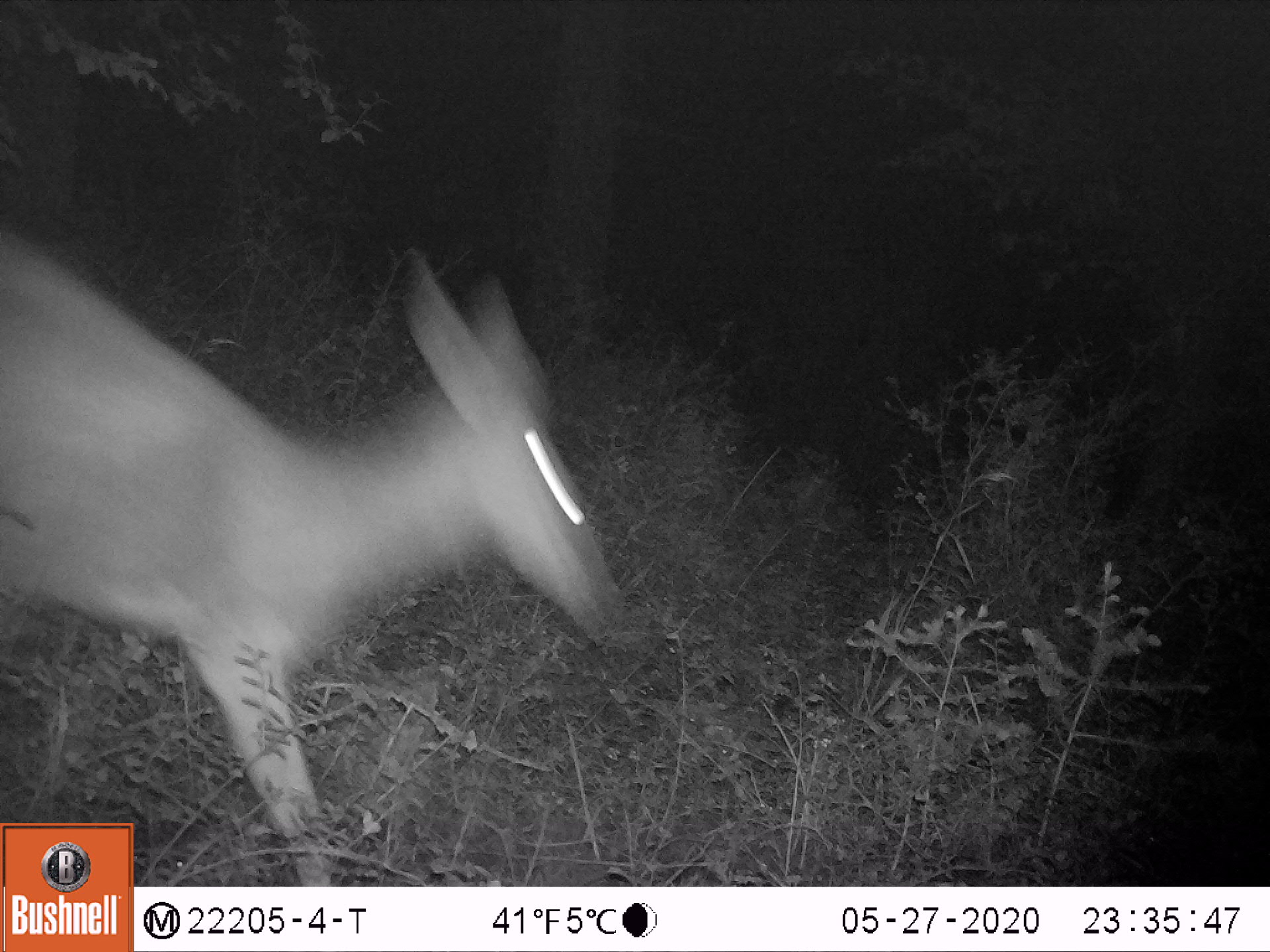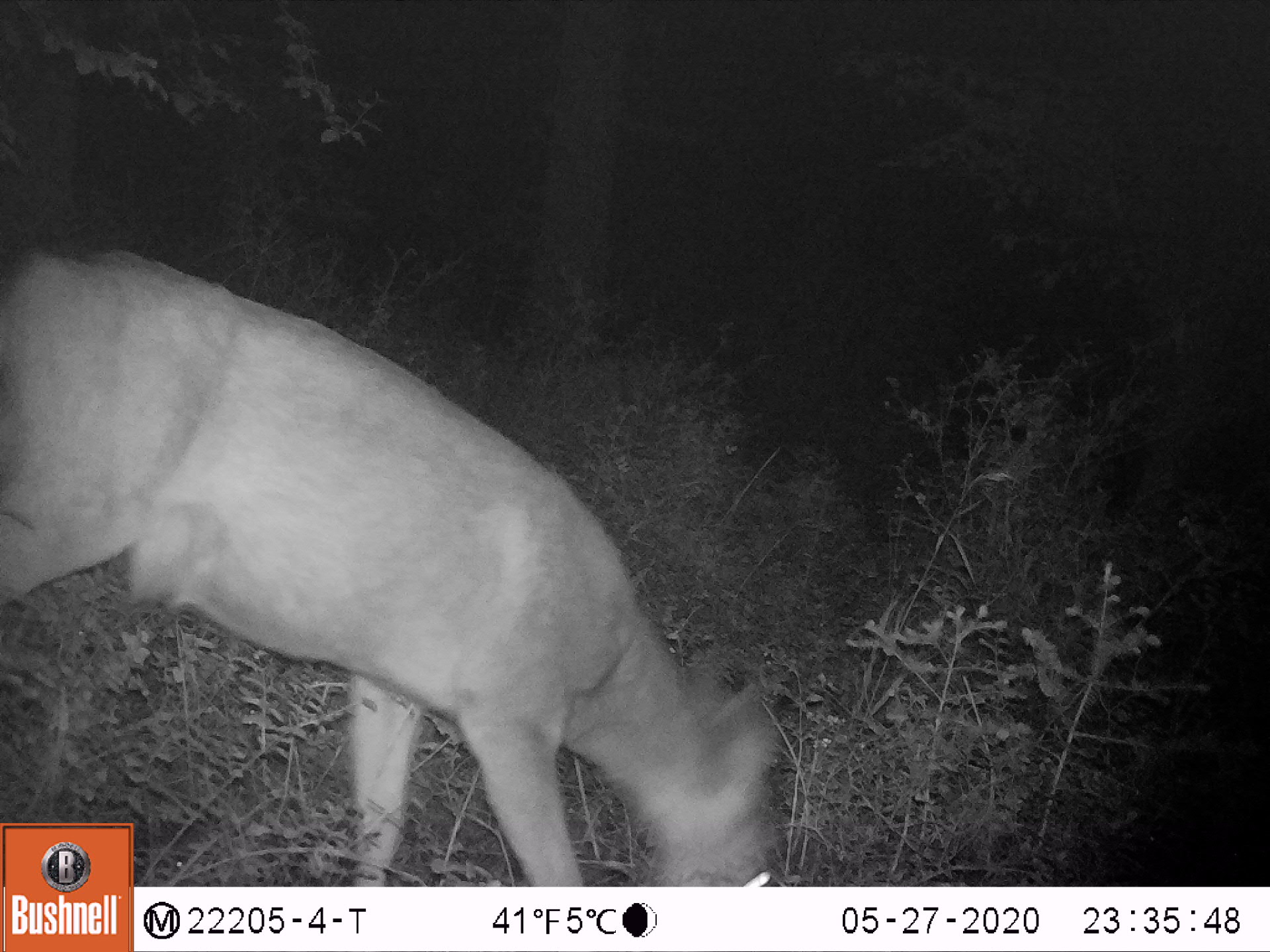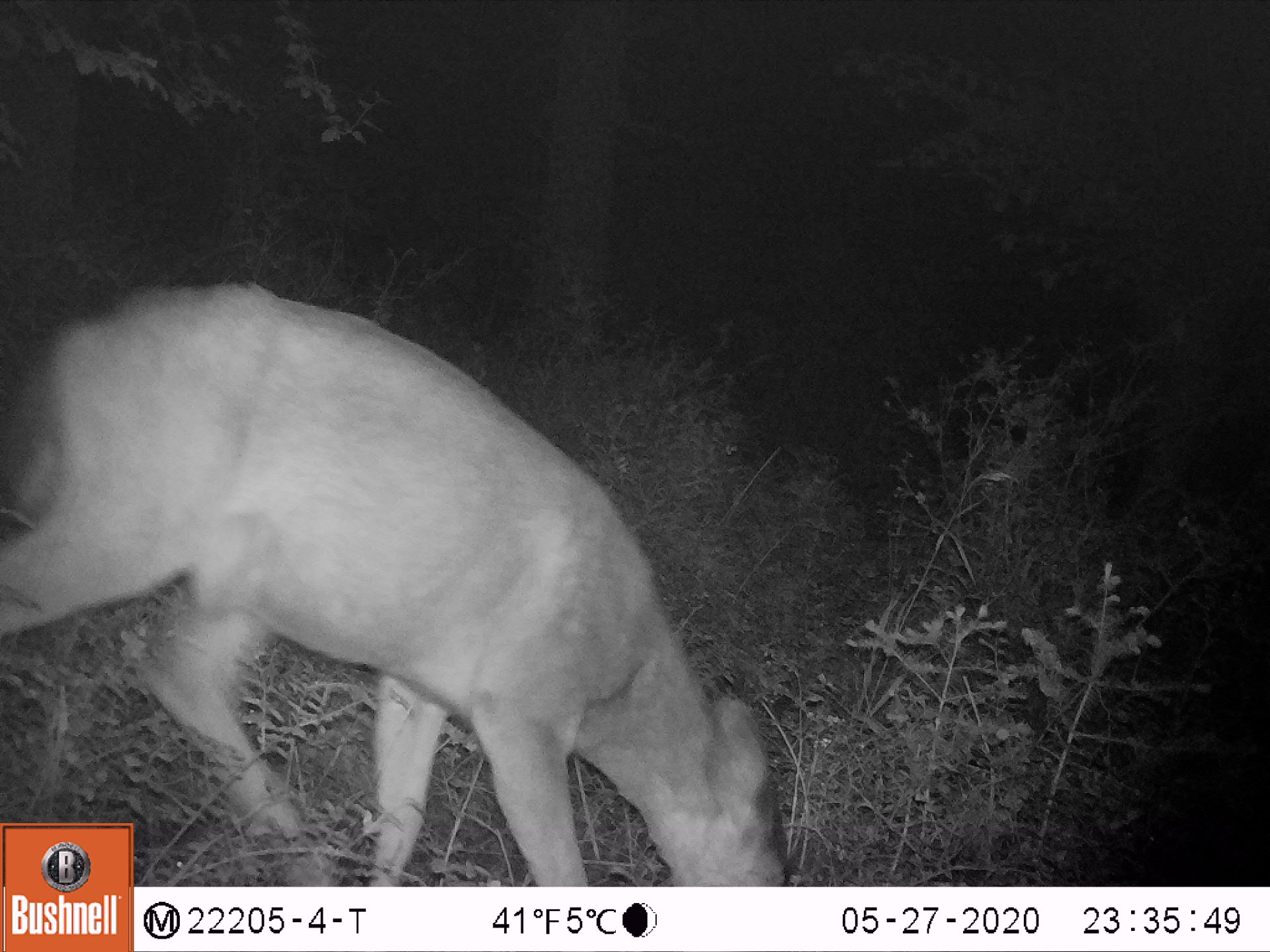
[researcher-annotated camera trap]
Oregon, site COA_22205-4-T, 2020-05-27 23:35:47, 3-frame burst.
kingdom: Animalia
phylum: Chordata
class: Mammalia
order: Artiodactyla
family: Cervidae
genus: Odocoileus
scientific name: Odocoileus hemionus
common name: black-tailed deer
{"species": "black-tailed deer (Odocoileus hemionus)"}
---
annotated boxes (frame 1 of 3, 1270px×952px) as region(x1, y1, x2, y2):
black-tailed deer: region(0, 174, 661, 819)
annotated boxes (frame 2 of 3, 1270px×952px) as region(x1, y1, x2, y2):
black-tailed deer: region(134, 237, 802, 885)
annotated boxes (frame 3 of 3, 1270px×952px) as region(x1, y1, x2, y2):
black-tailed deer: region(134, 248, 818, 885)